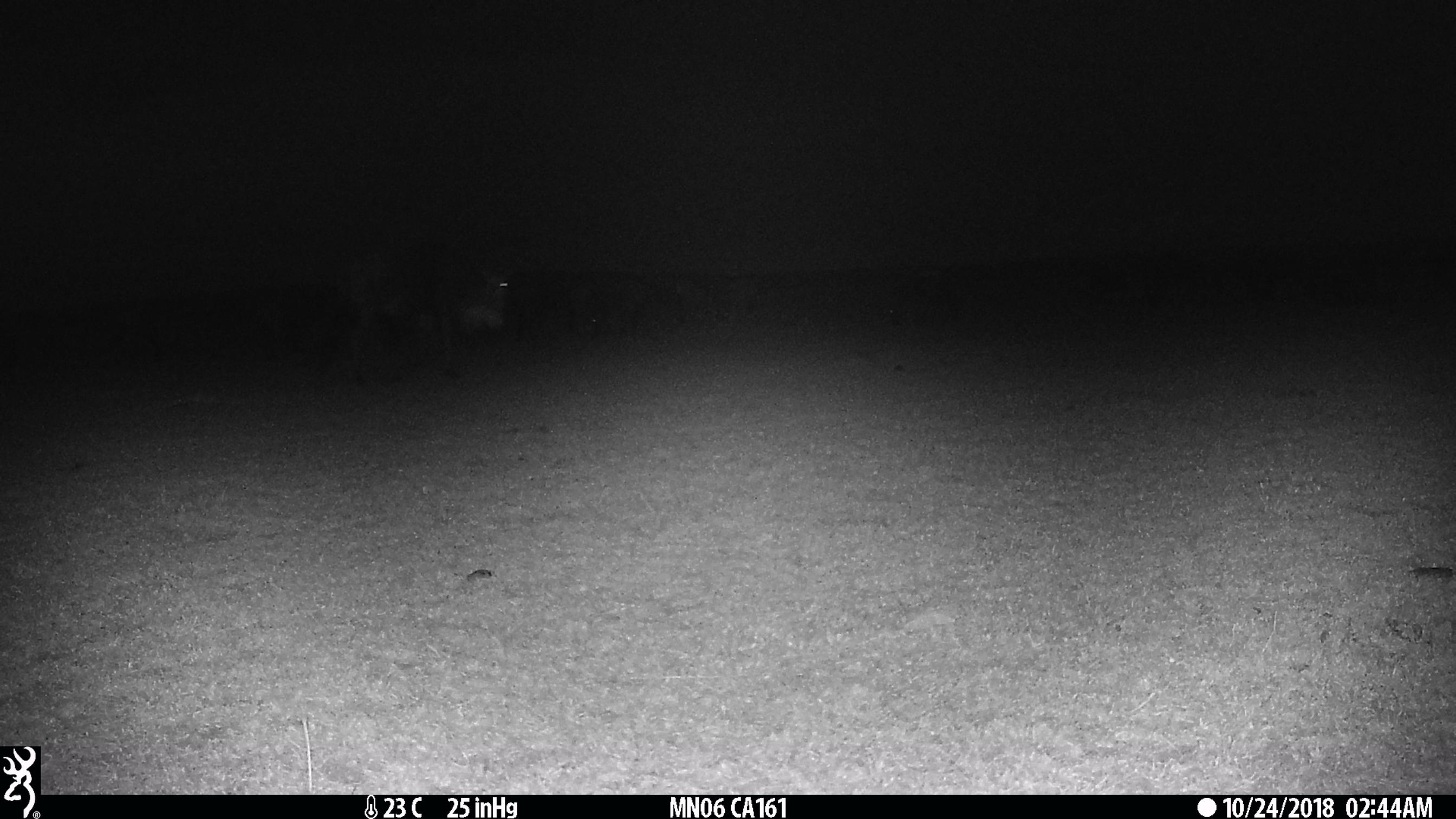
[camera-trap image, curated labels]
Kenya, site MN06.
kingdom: Animalia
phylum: Chordata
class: Mammalia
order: Artiodactyla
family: Bovidae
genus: Connochaetes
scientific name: Connochaetes taurinus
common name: blue wildebeest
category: wildebeest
Wildebeest (blue wildebeest) (Connochaetes taurinus).